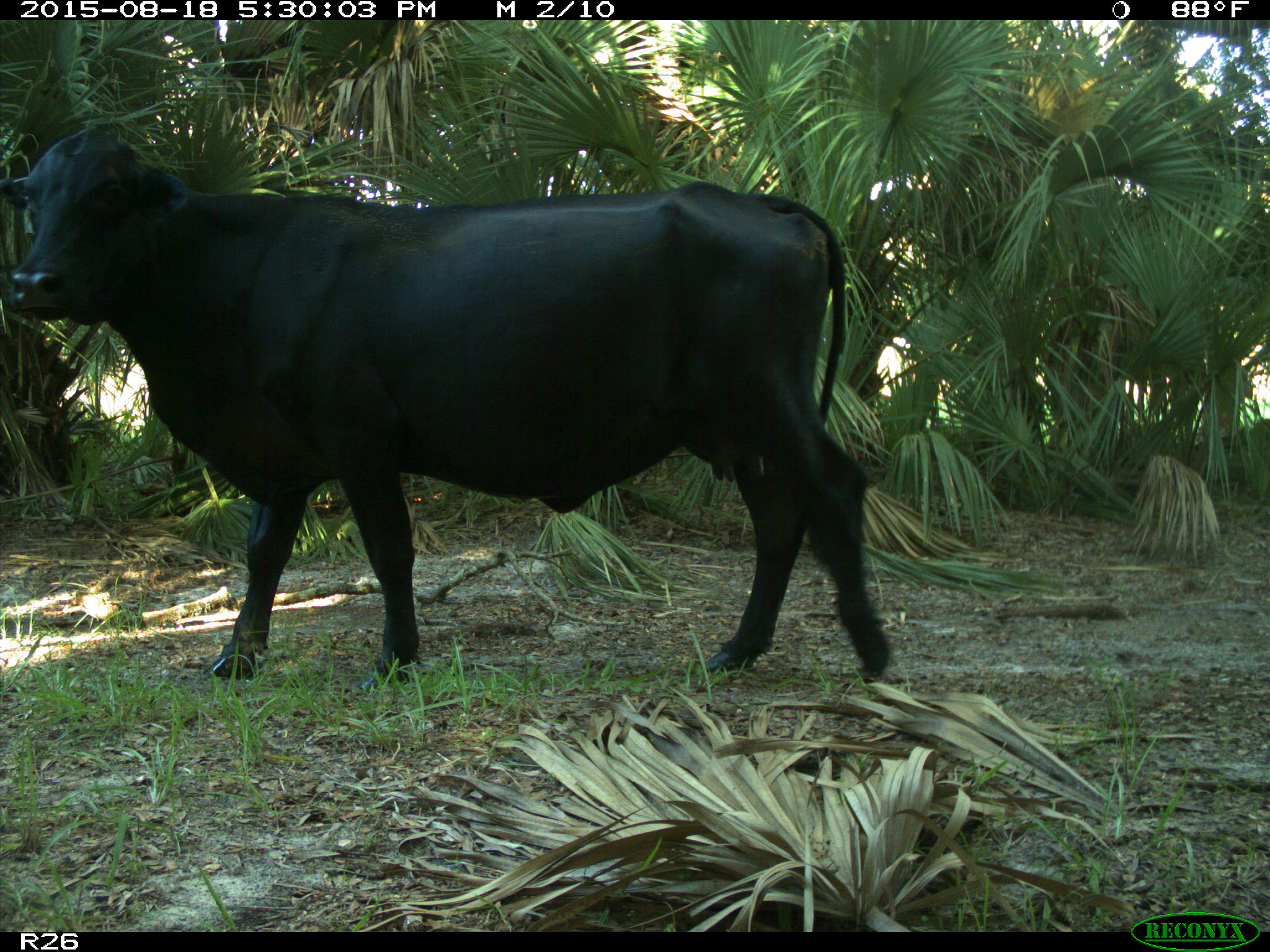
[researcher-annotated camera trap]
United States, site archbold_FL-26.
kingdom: Animalia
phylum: Chordata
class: Mammalia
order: Artiodactyla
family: Bovidae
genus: Bos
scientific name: Bos taurus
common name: domestic cow